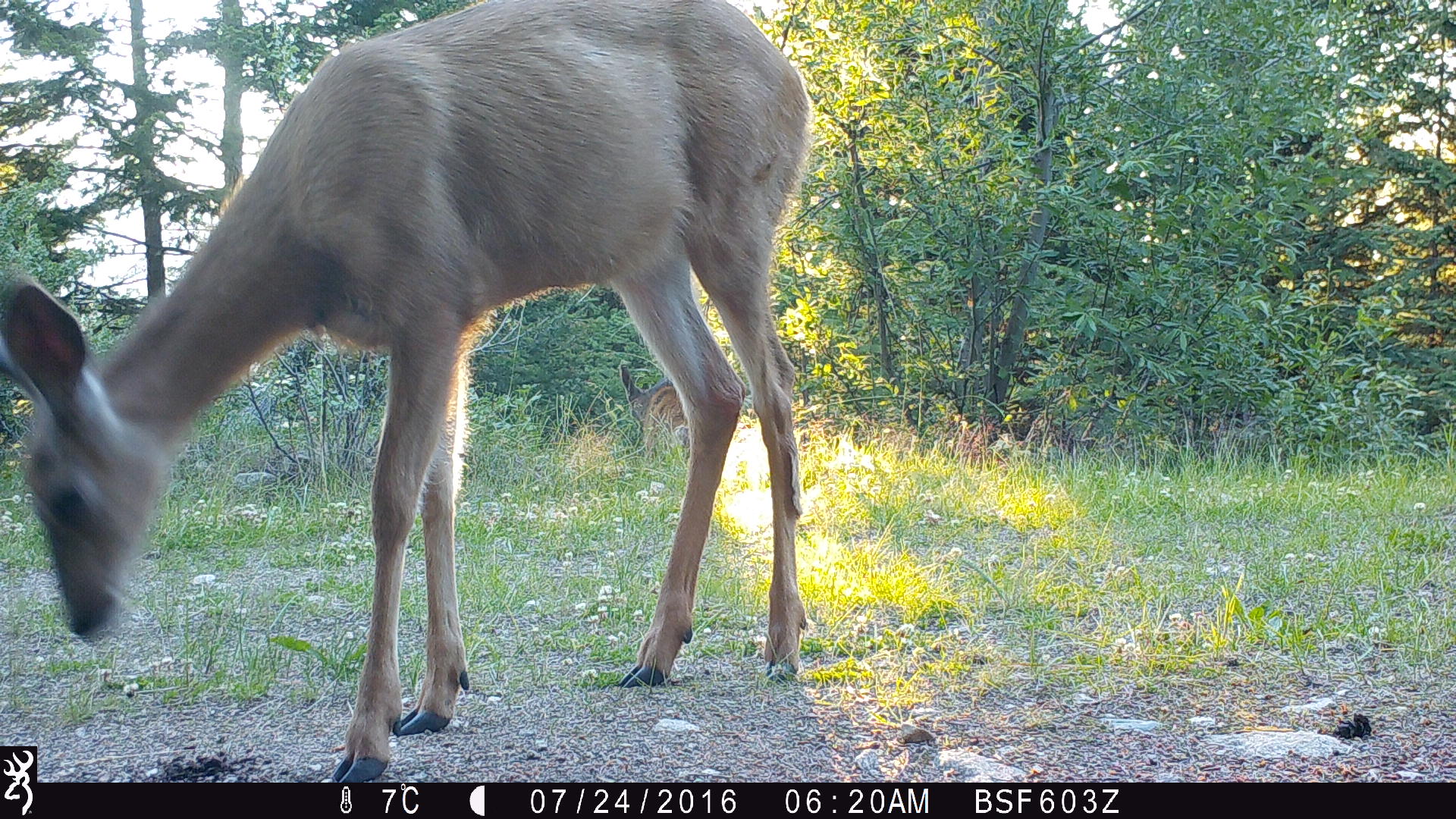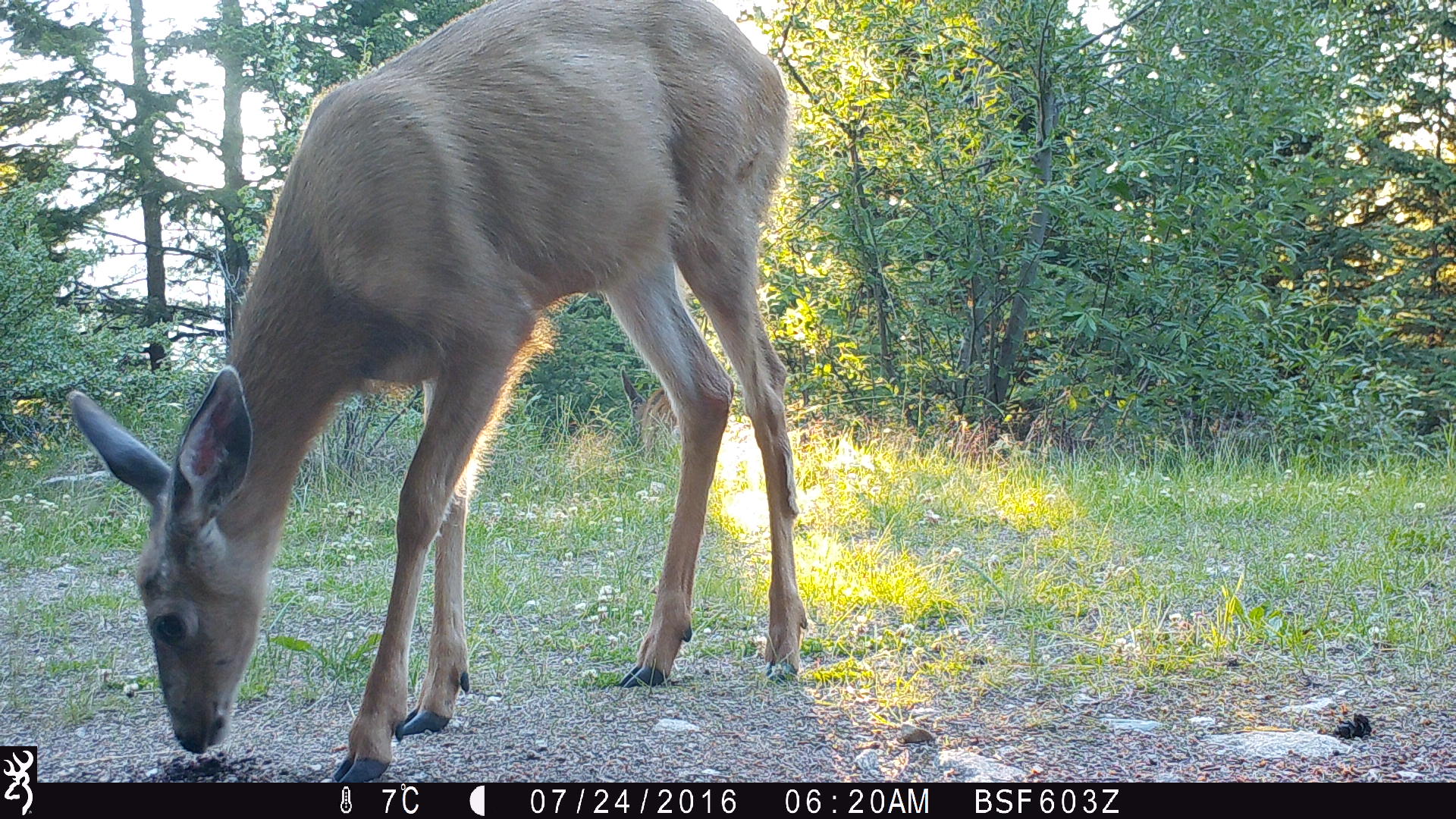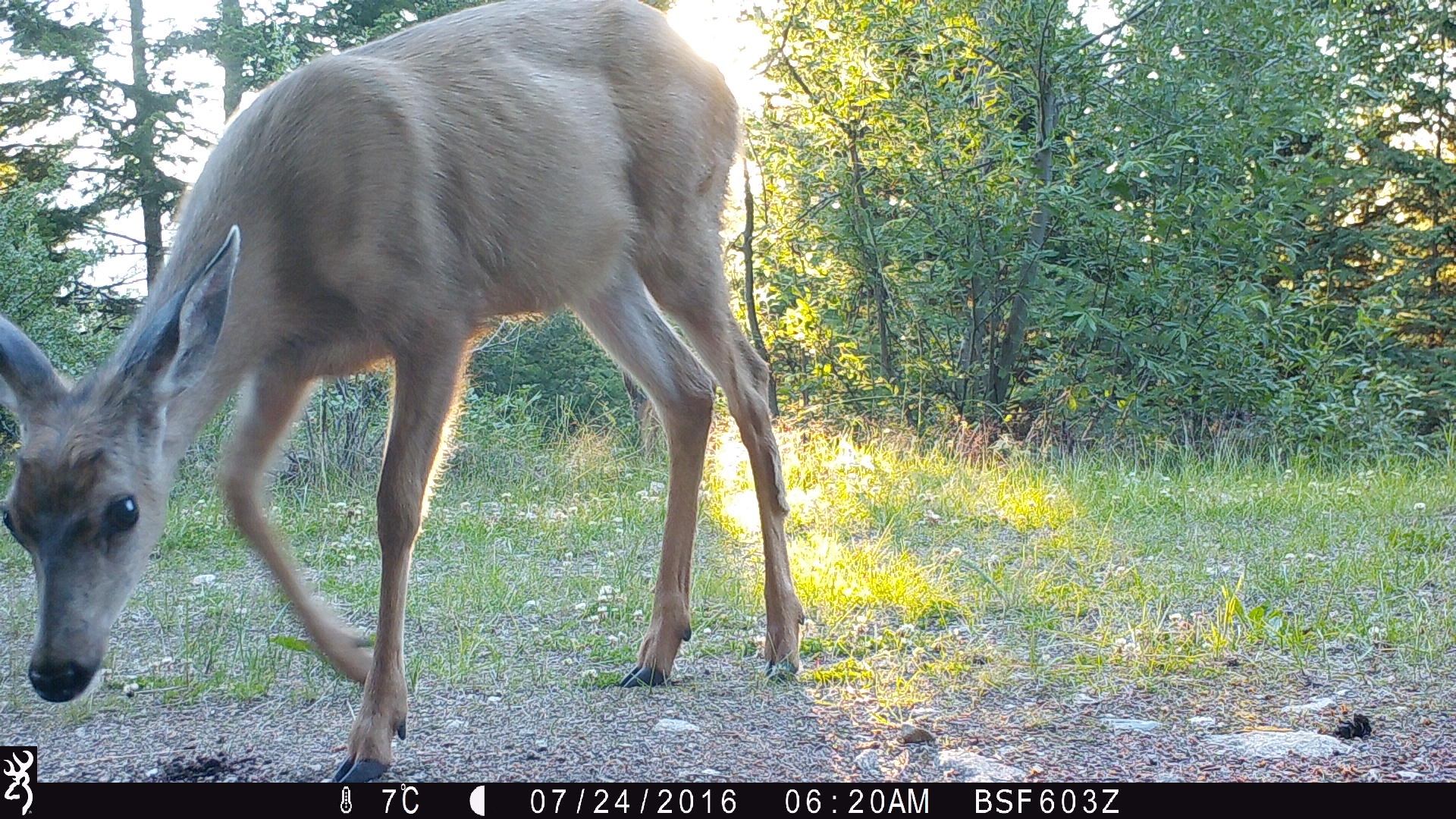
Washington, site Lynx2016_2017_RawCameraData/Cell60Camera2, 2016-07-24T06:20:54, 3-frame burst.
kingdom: Animalia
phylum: Chordata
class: Mammalia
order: Artiodactyla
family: Cervidae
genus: Odocoileus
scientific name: Odocoileus hemionus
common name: mule deer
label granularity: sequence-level